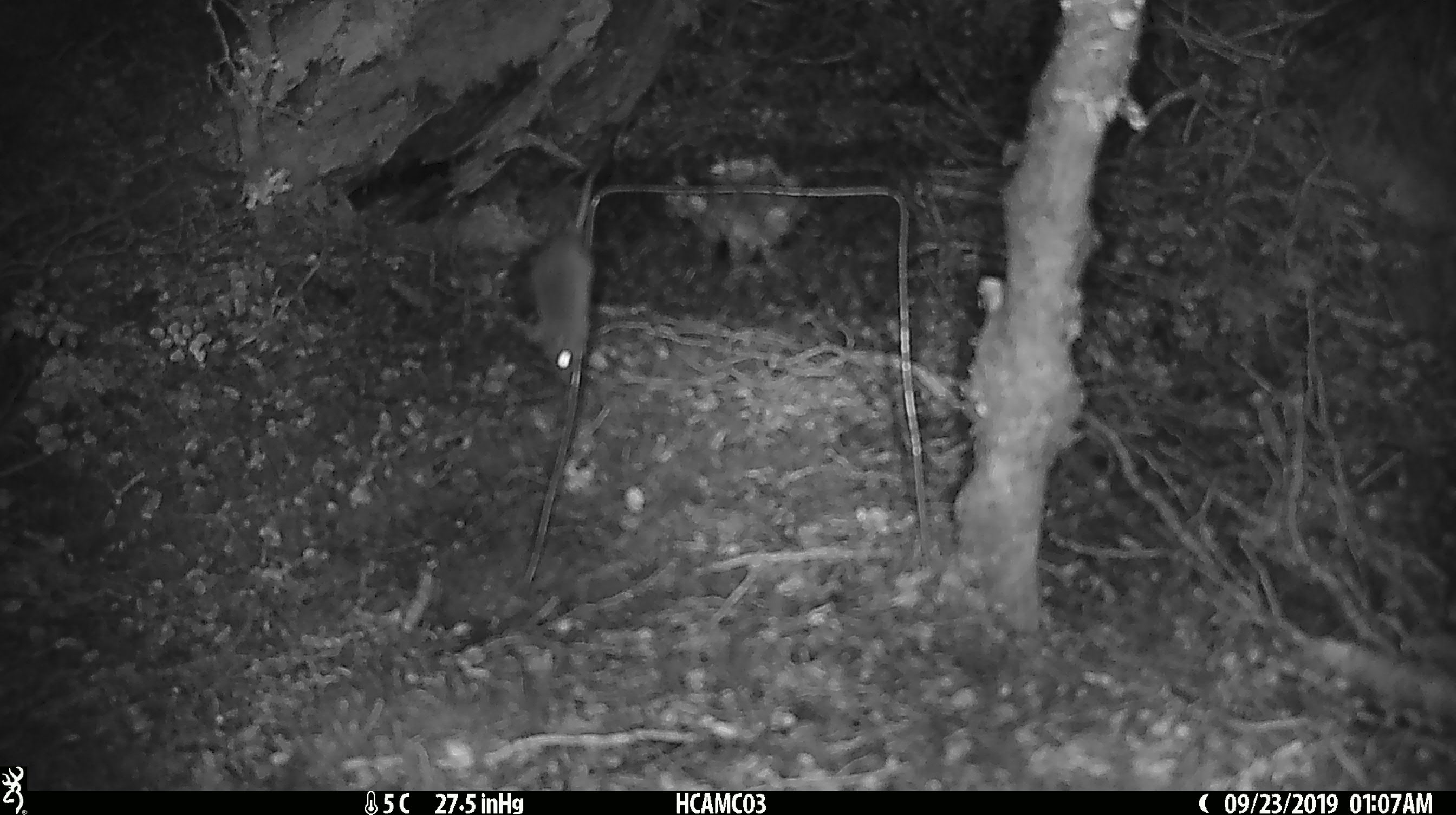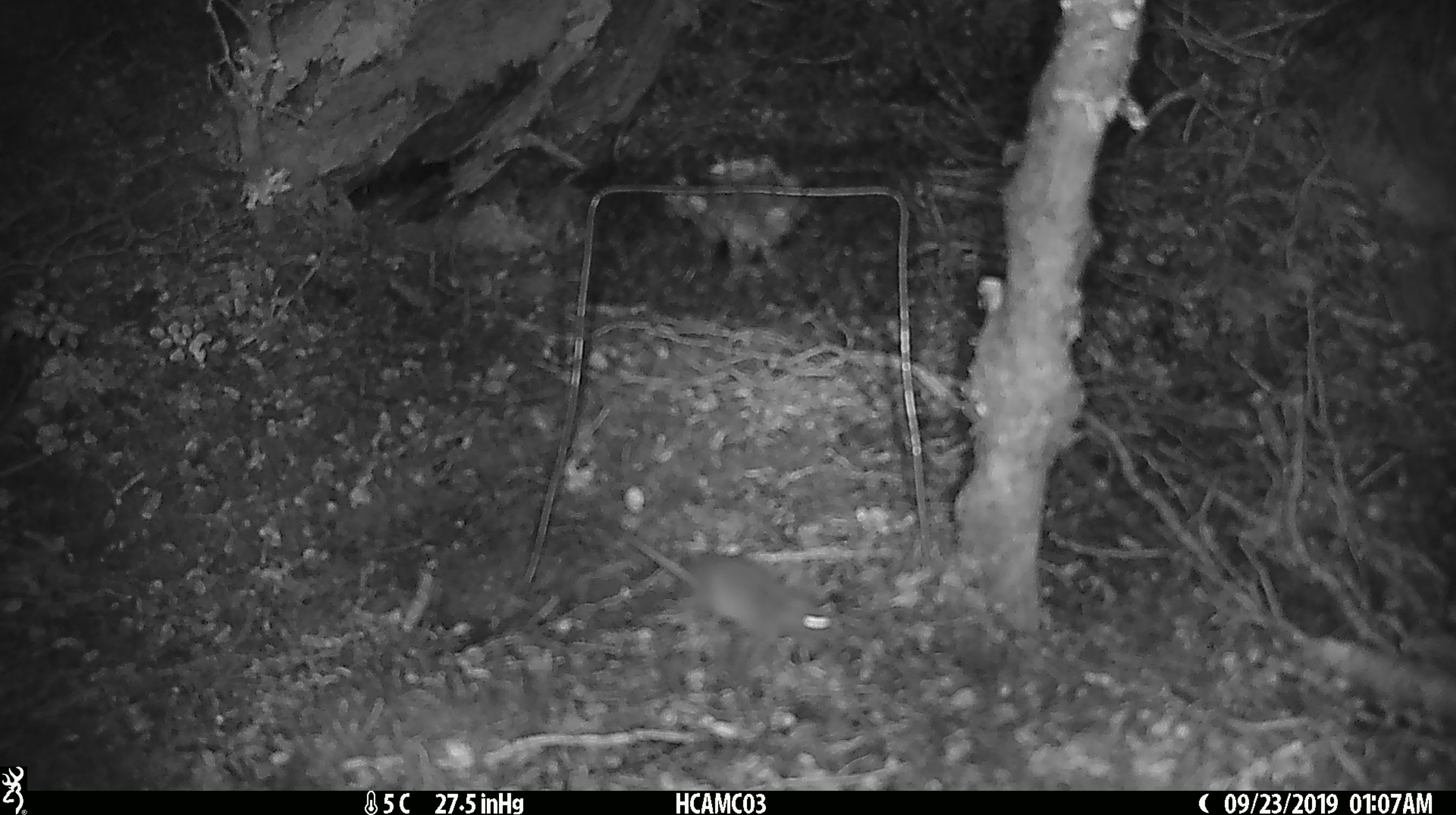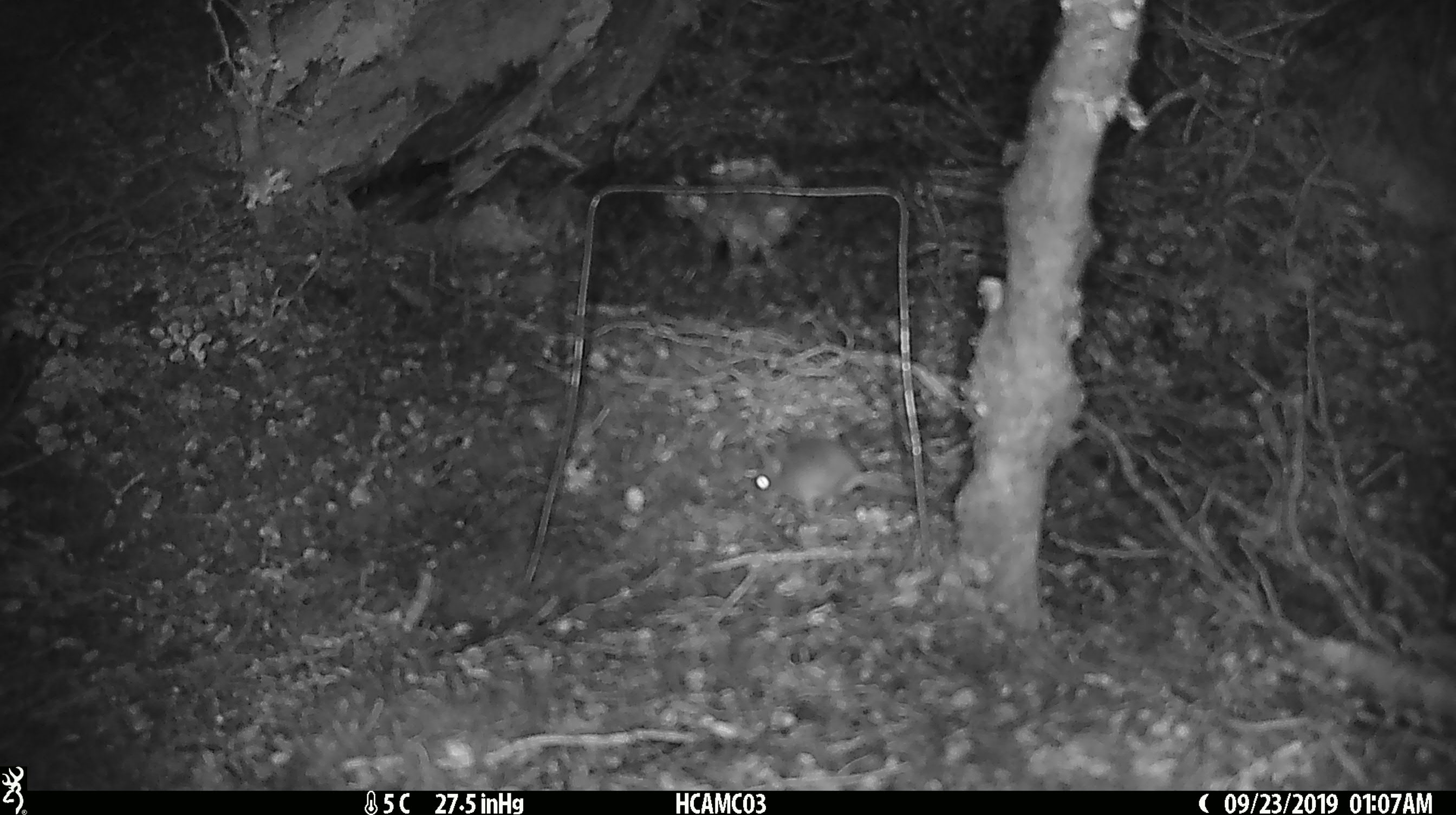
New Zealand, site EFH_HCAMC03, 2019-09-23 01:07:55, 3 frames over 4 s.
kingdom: Animalia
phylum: Chordata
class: Mammalia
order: Rodentia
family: Muridae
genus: Mus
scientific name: Mus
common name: mouse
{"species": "mouse (Mus)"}